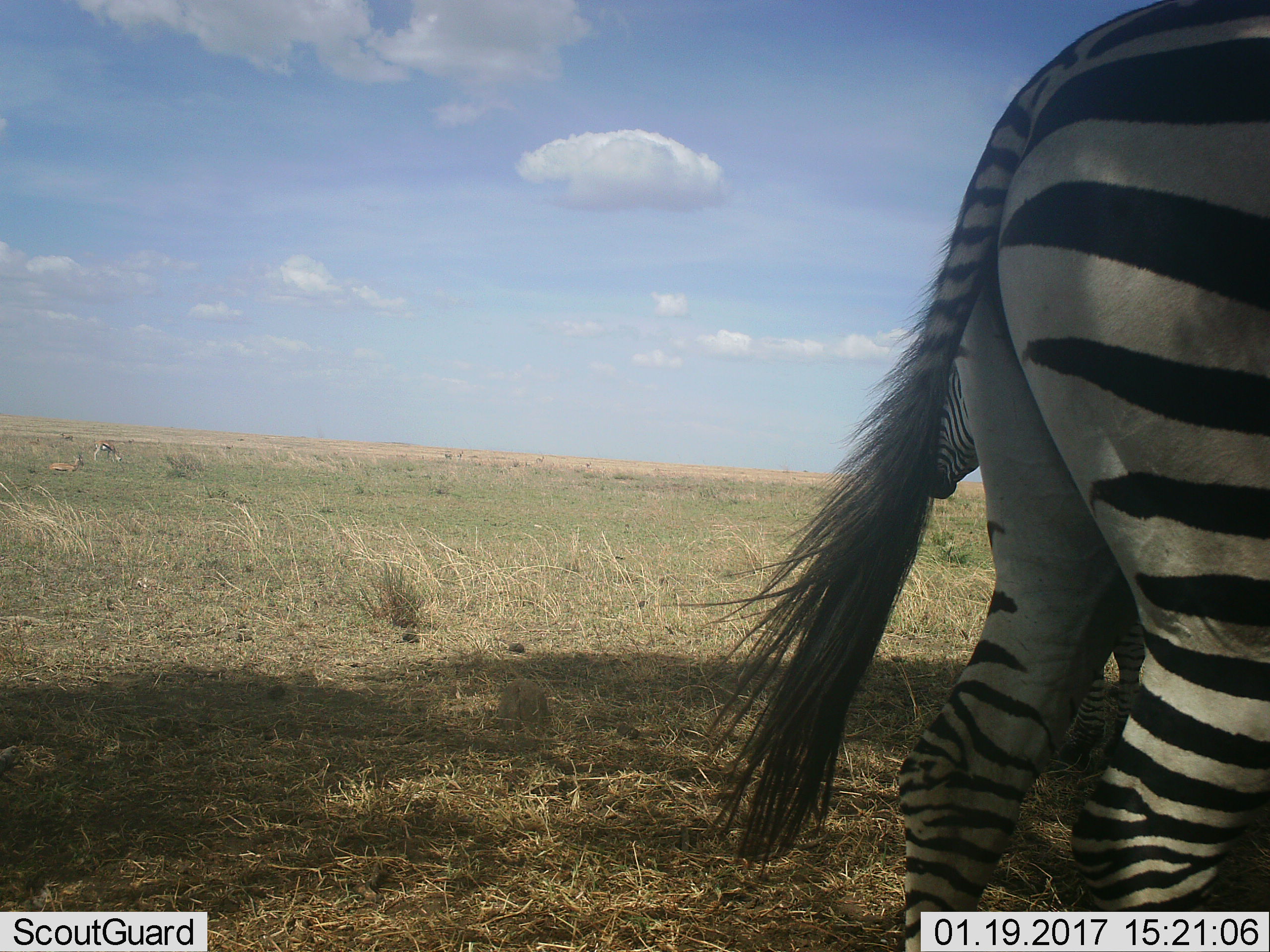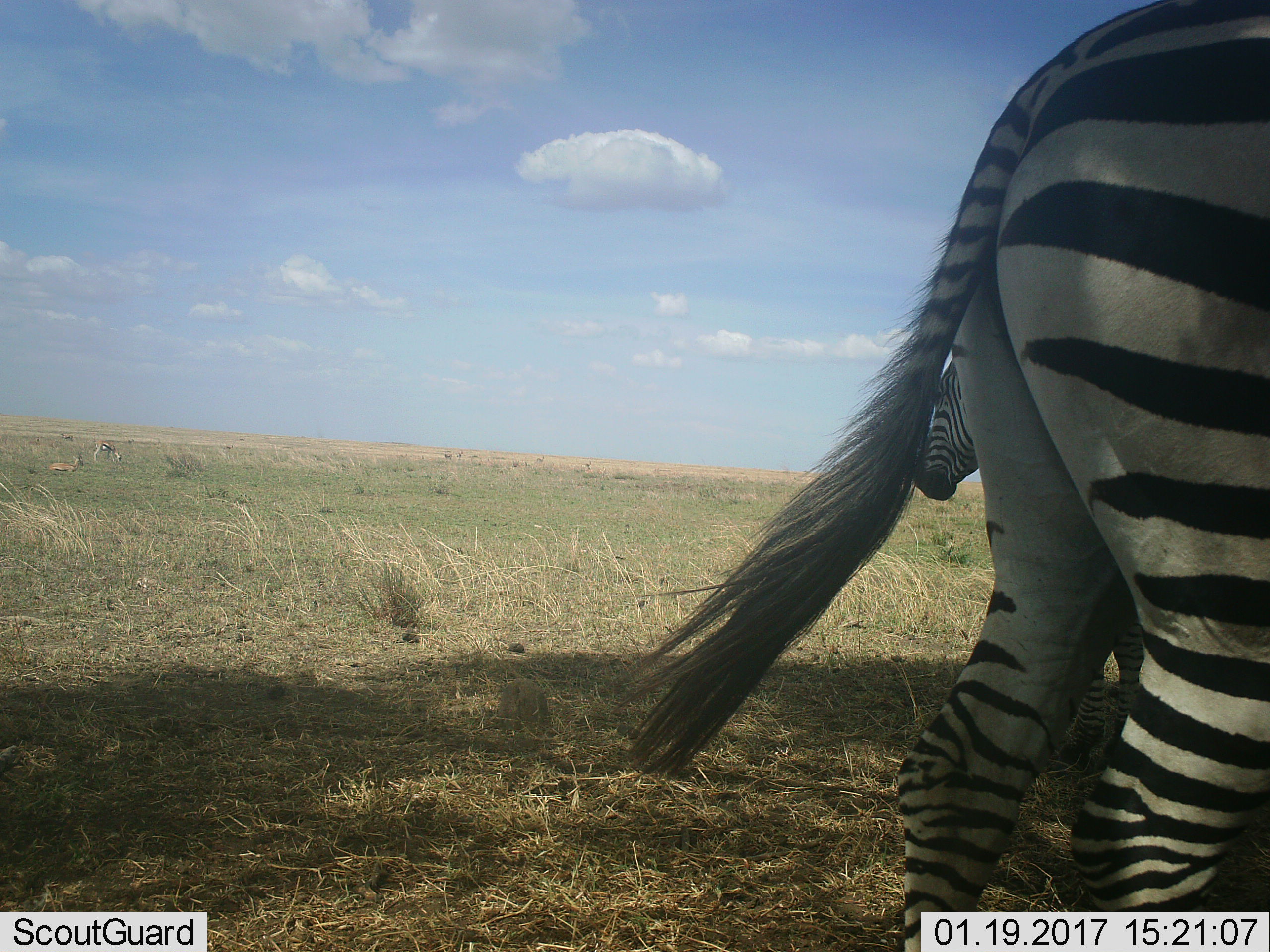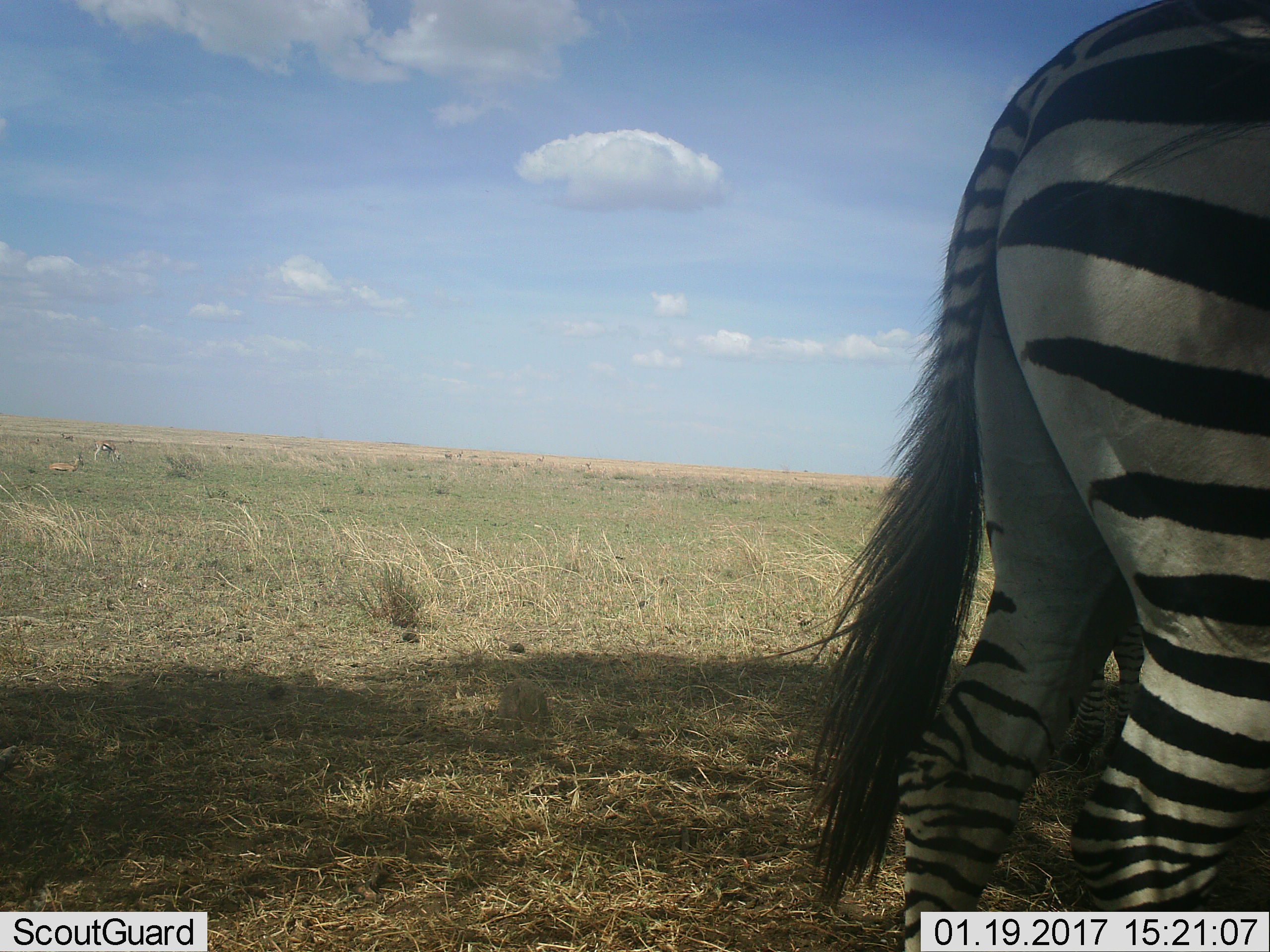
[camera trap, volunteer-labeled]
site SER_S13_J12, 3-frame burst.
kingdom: Animalia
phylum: Chordata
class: Mammalia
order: Perissodactyla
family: Equidae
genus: Equus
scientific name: Equus quagga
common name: plains zebra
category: zebraplains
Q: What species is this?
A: Zebraplains (plains zebra) (Equus quagga).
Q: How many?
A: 2.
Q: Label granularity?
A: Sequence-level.